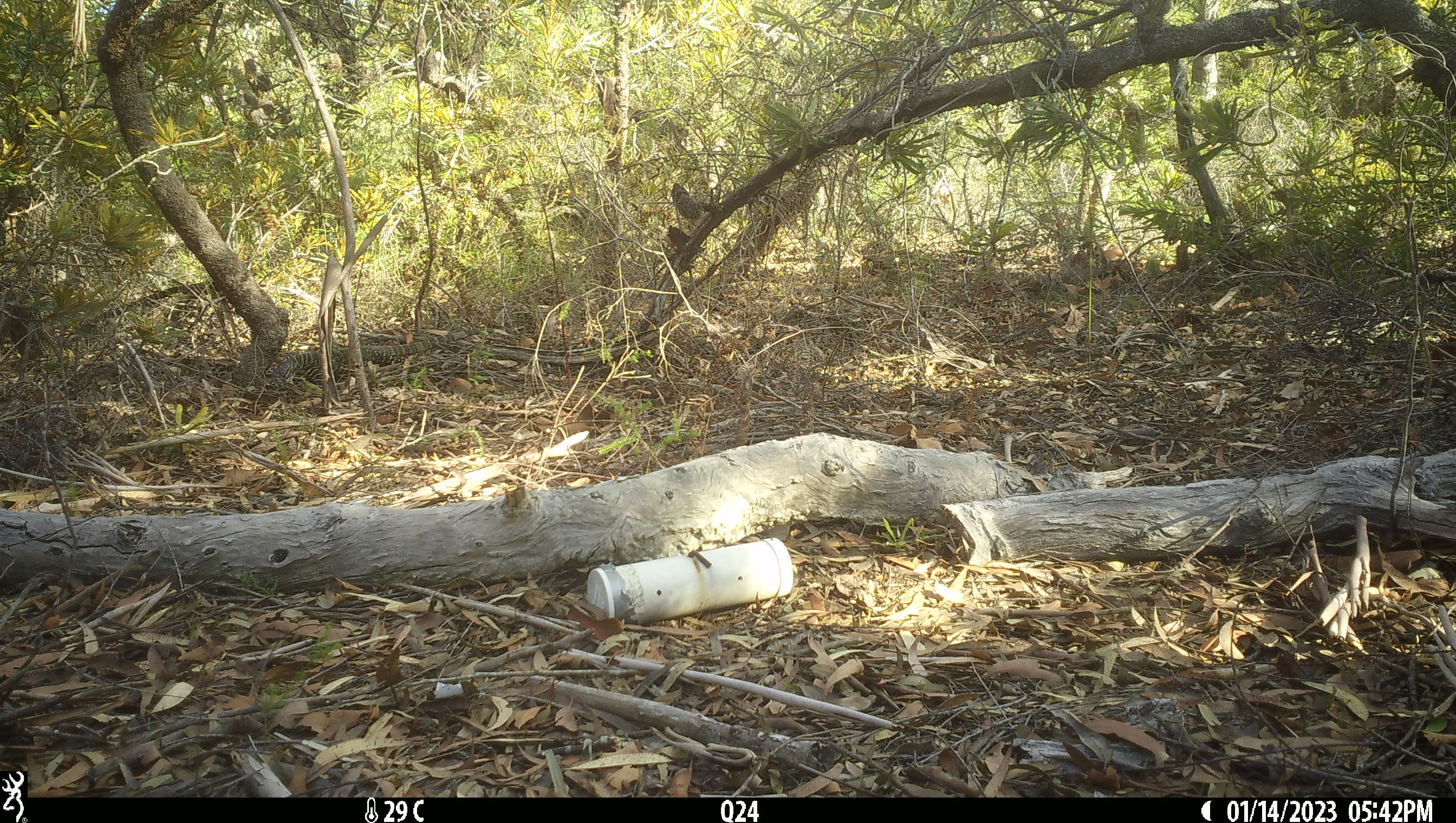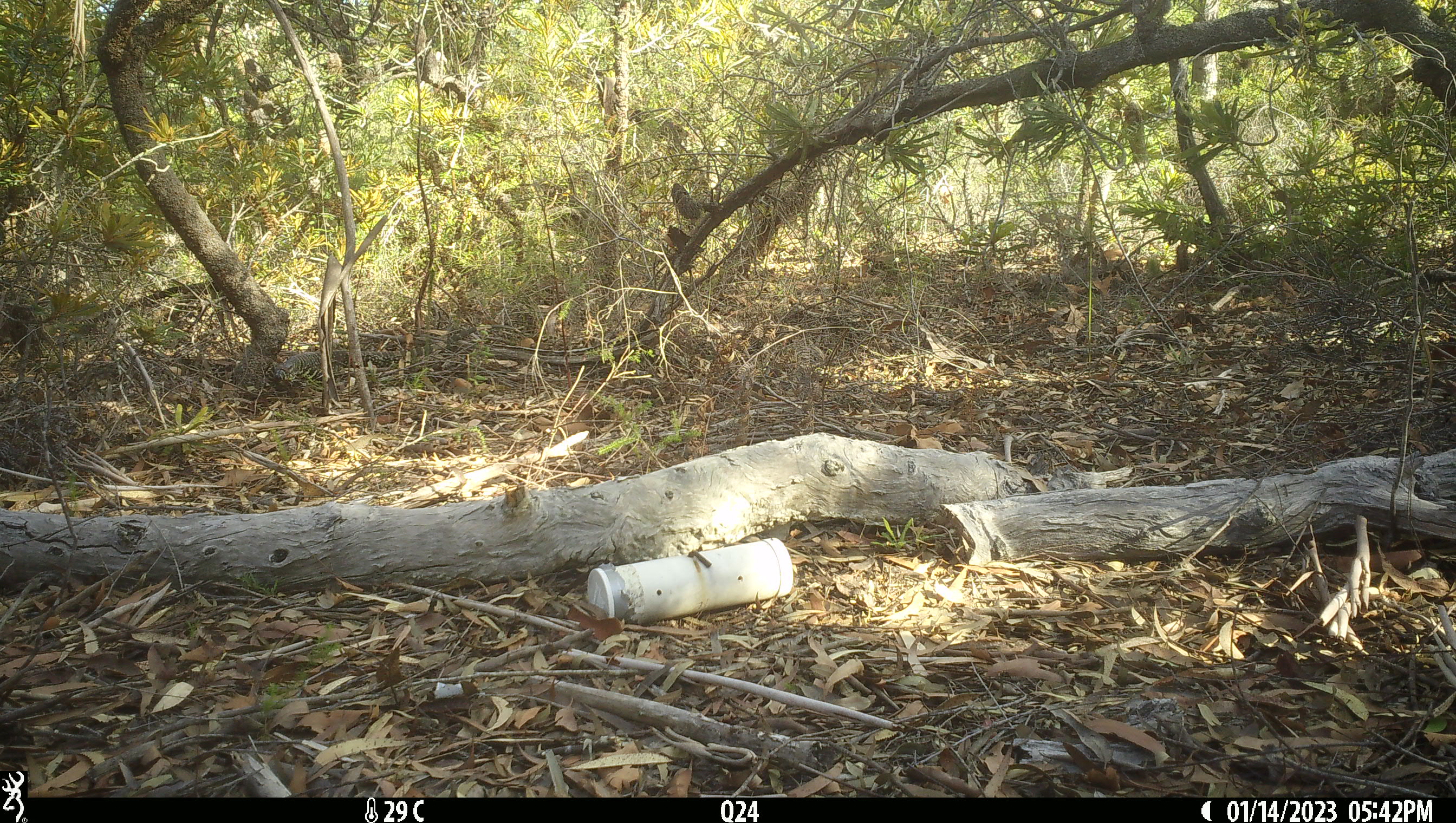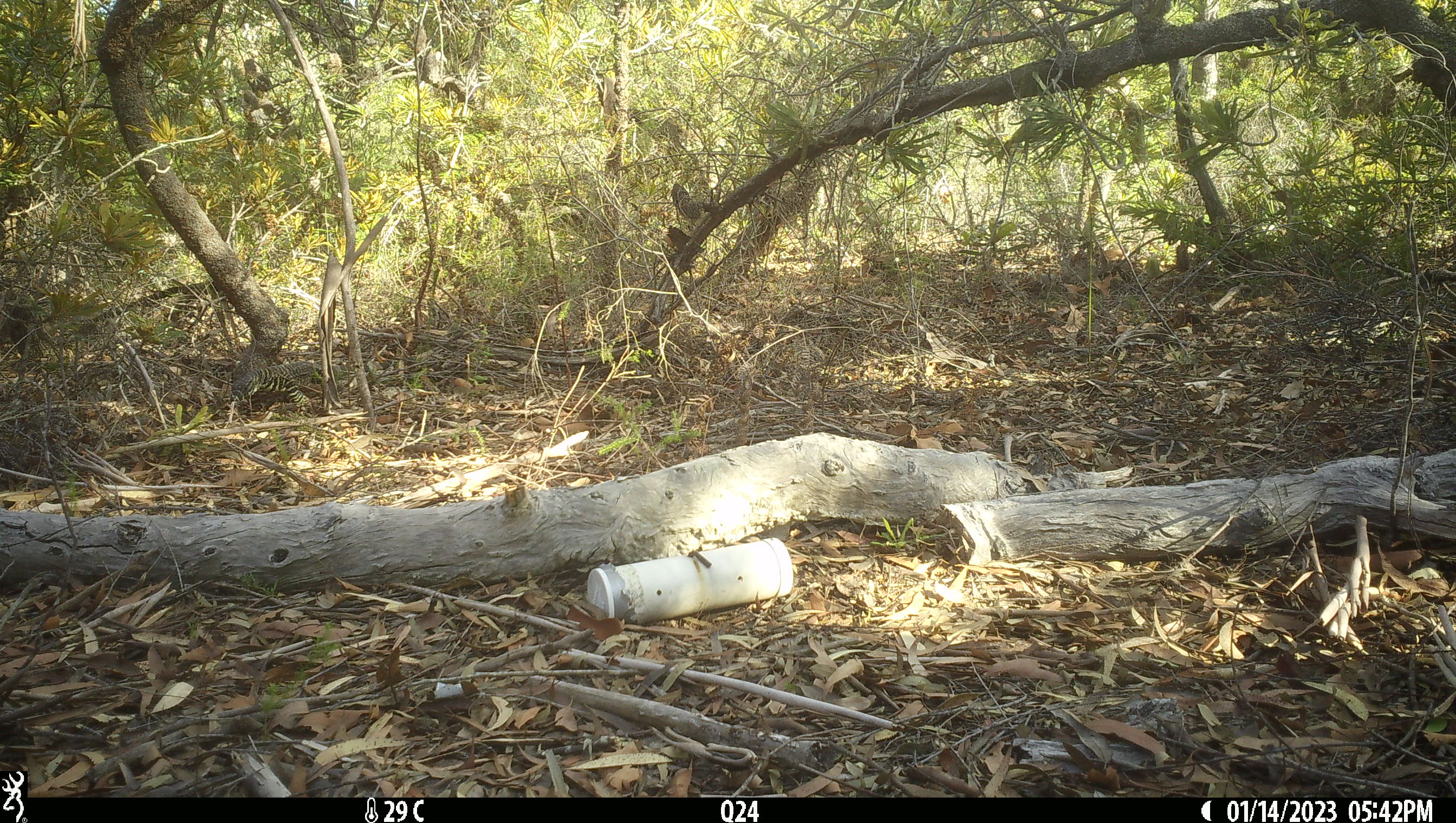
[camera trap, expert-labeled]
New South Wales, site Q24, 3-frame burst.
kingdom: Animalia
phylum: Chordata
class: Reptilia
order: Squamata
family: Varanidae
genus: Varanus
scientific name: Varanus varius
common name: lace monitor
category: goanna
Goanna (lace monitor) (Varanus varius).